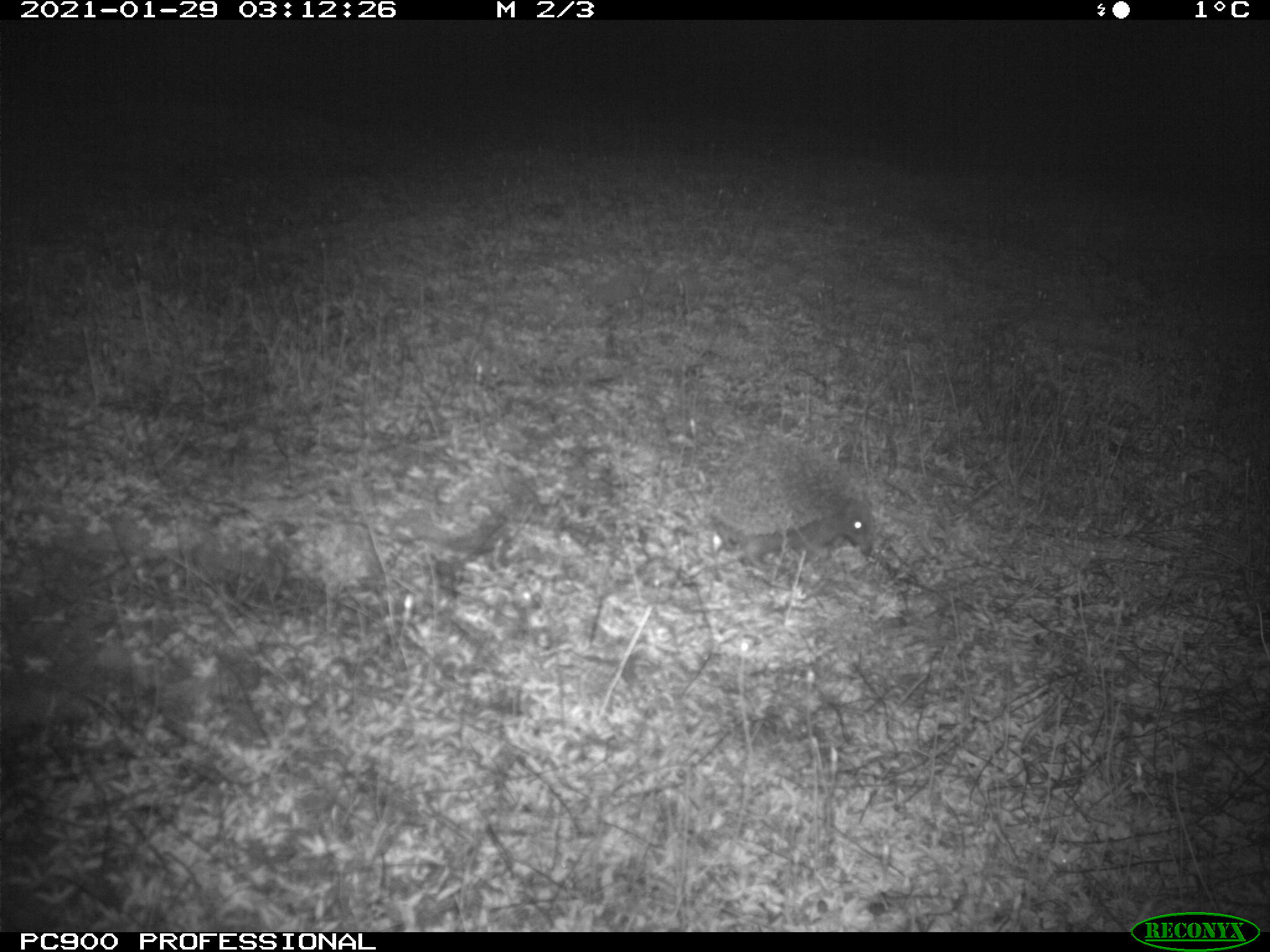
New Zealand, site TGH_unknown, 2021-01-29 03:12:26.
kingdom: Animalia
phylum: Chordata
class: Mammalia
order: Eulipotyphla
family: Erinaceidae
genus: Erinaceus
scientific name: Erinaceus europaeus europaeus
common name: european hedgehog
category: hedgehog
Hedgehog (european hedgehog) (Erinaceus europaeus europaeus).